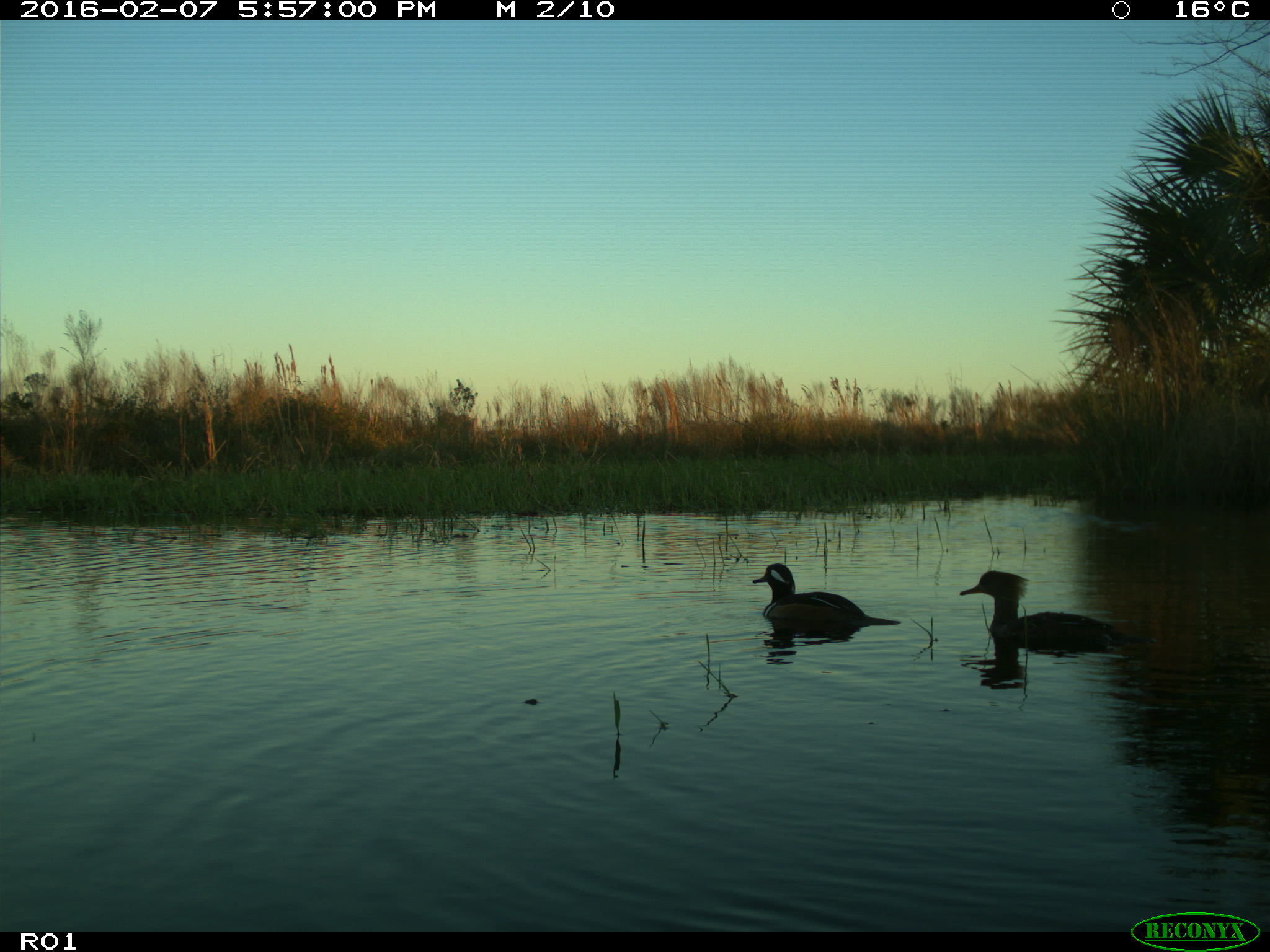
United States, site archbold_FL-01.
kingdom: Animalia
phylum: Chordata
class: Aves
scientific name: Aves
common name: birds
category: unidentified bird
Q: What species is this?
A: Unidentified bird (birds) (Aves).